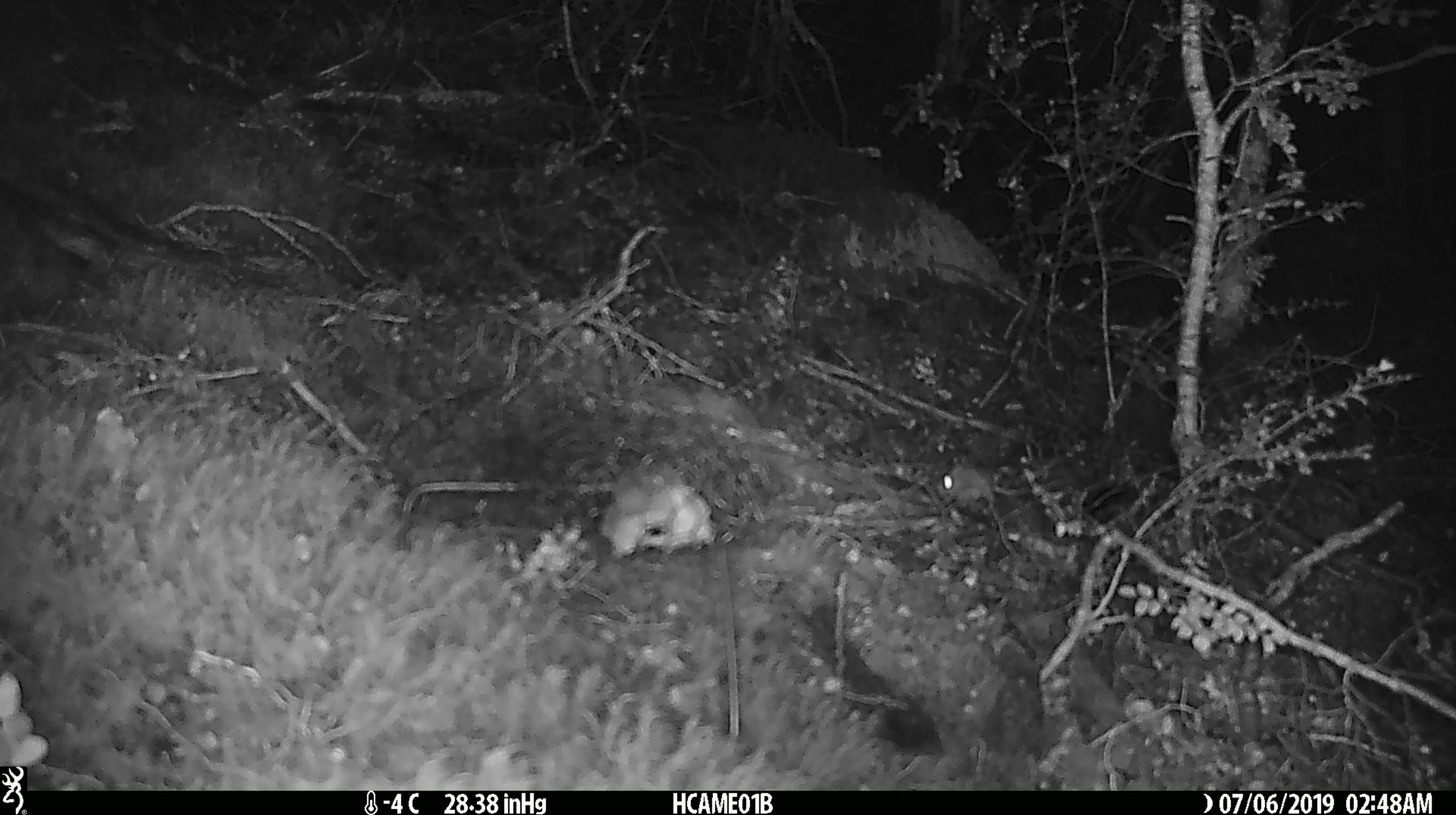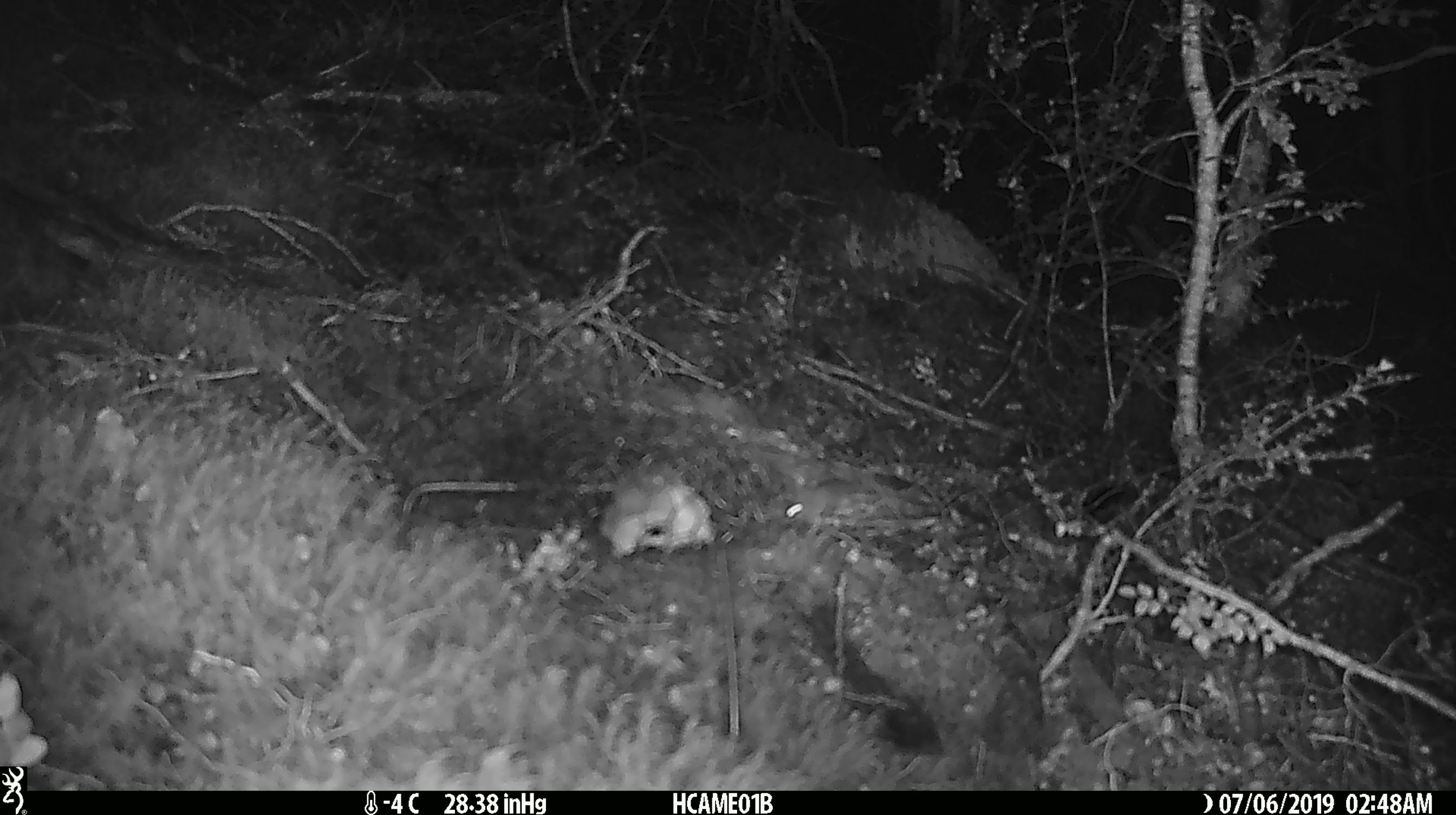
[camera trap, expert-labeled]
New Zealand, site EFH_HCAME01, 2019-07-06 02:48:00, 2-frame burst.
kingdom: Animalia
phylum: Chordata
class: Mammalia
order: Rodentia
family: Muridae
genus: Mus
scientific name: Mus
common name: mouse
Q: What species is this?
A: Mouse (Mus).